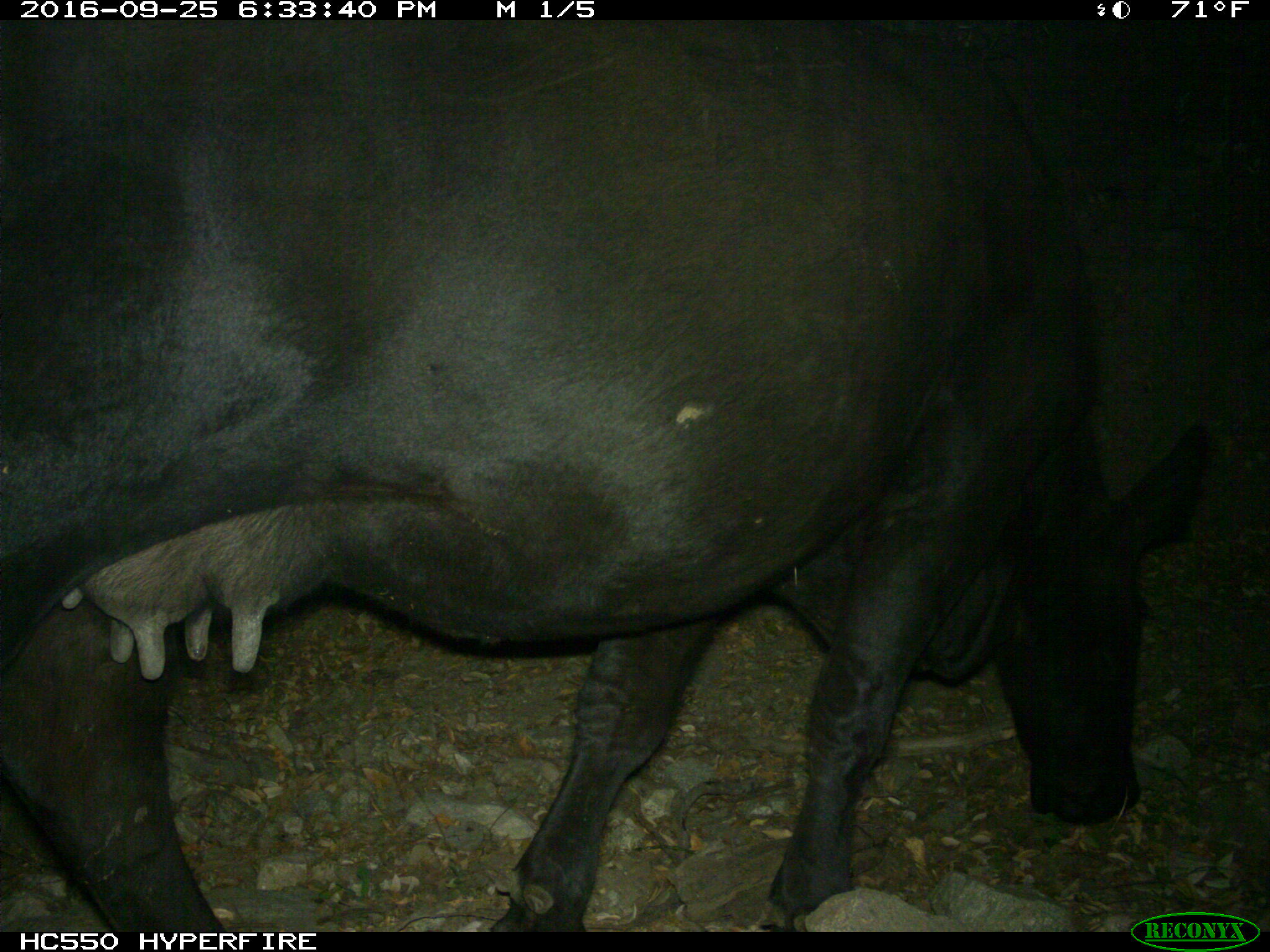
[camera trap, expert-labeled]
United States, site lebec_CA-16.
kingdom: Animalia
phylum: Chordata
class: Mammalia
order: Artiodactyla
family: Bovidae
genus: Bos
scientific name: Bos taurus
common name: domestic cow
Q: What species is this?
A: Bos taurus (domestic cow).